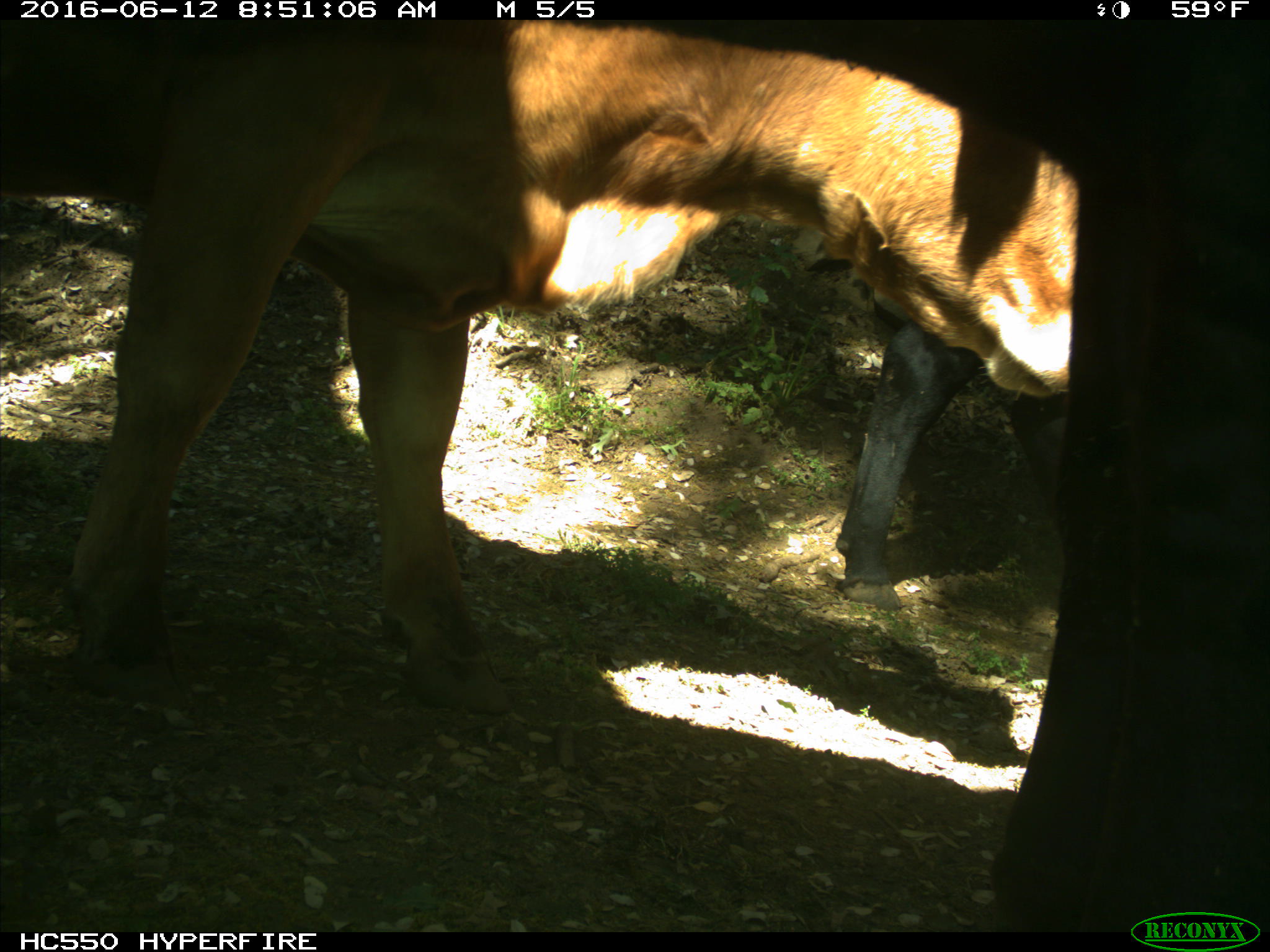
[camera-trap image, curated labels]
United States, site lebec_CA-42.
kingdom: Animalia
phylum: Chordata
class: Mammalia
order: Artiodactyla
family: Bovidae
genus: Bos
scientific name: Bos taurus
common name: domestic cow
Bos taurus (domestic cow).